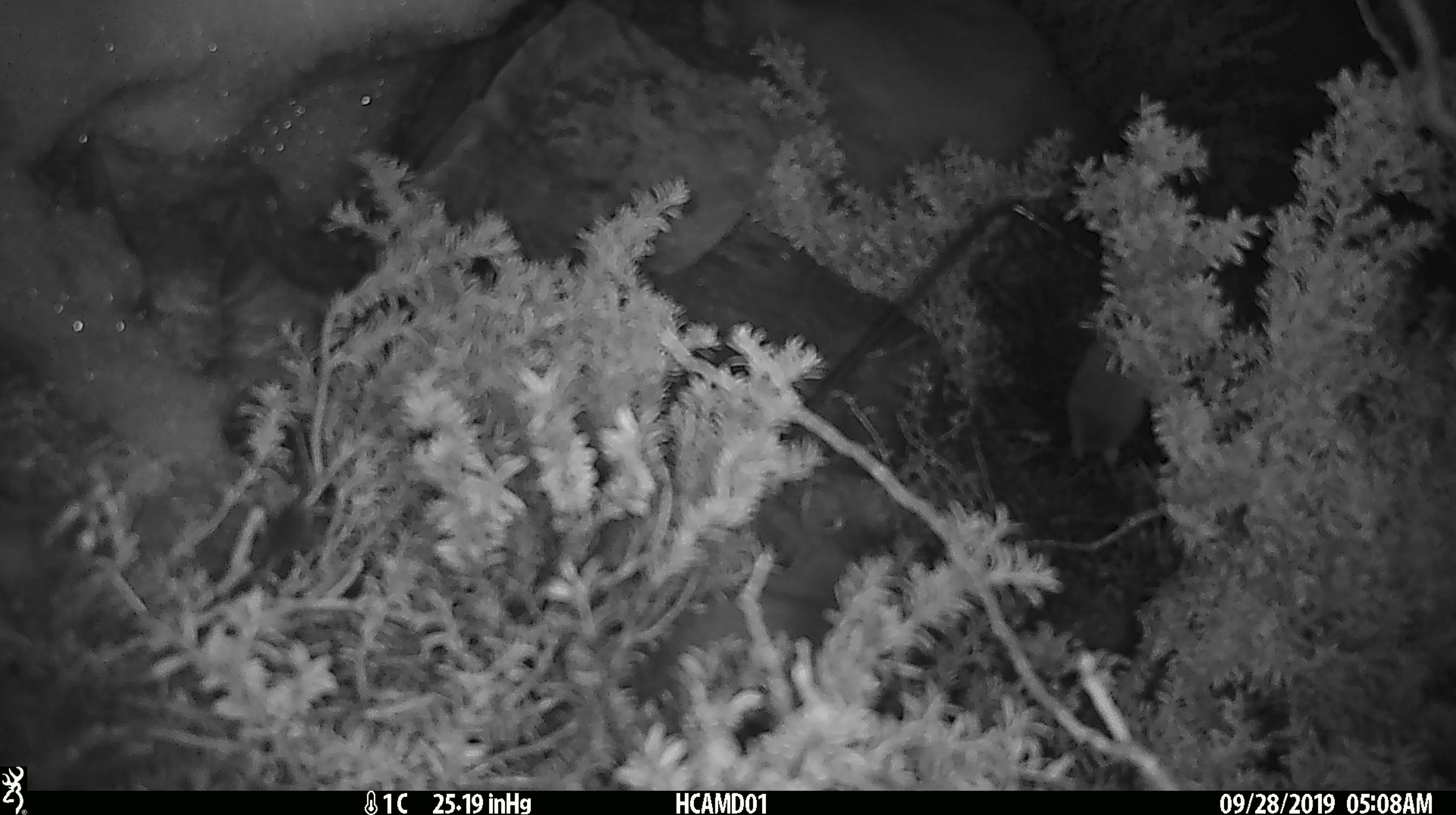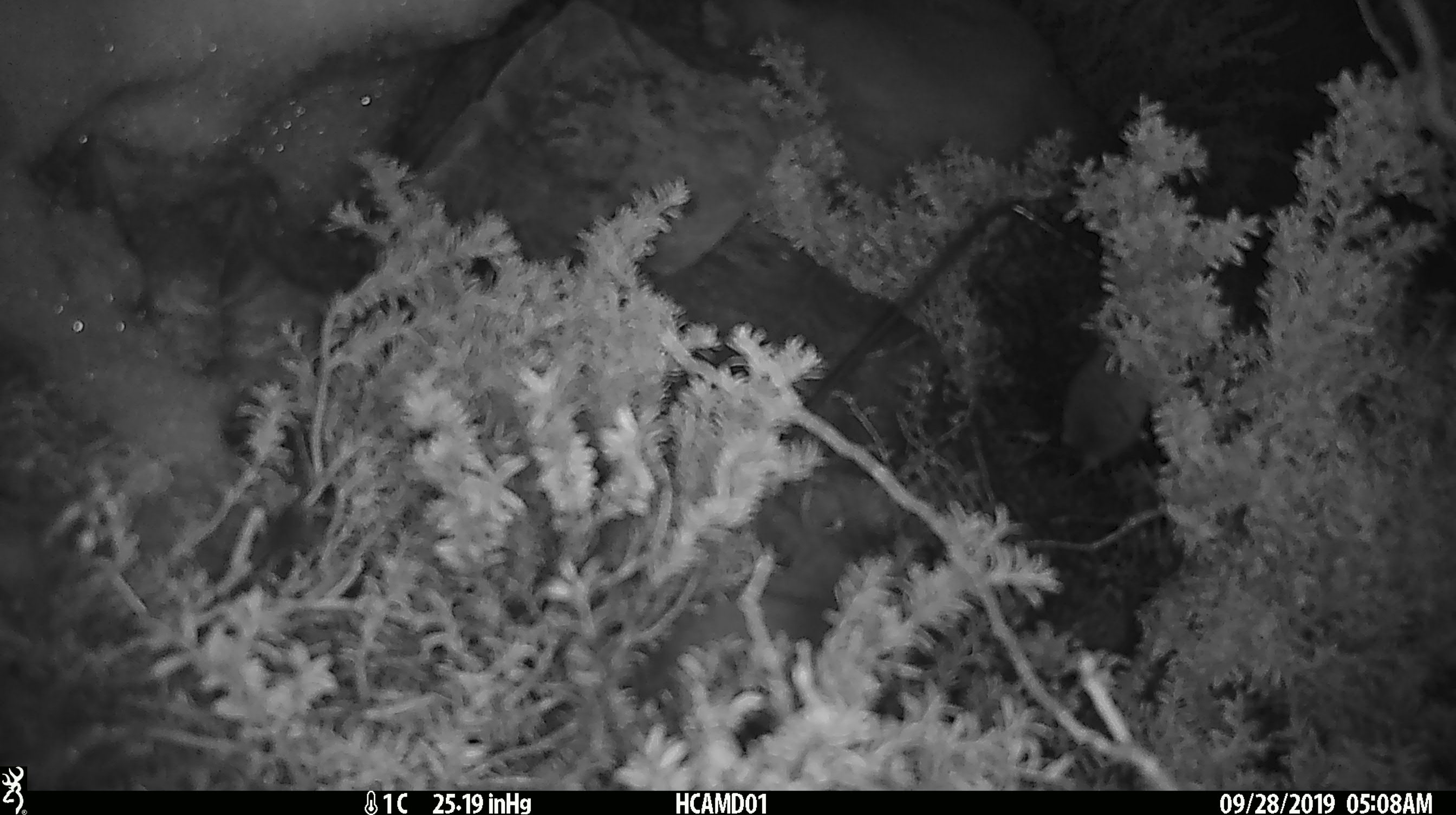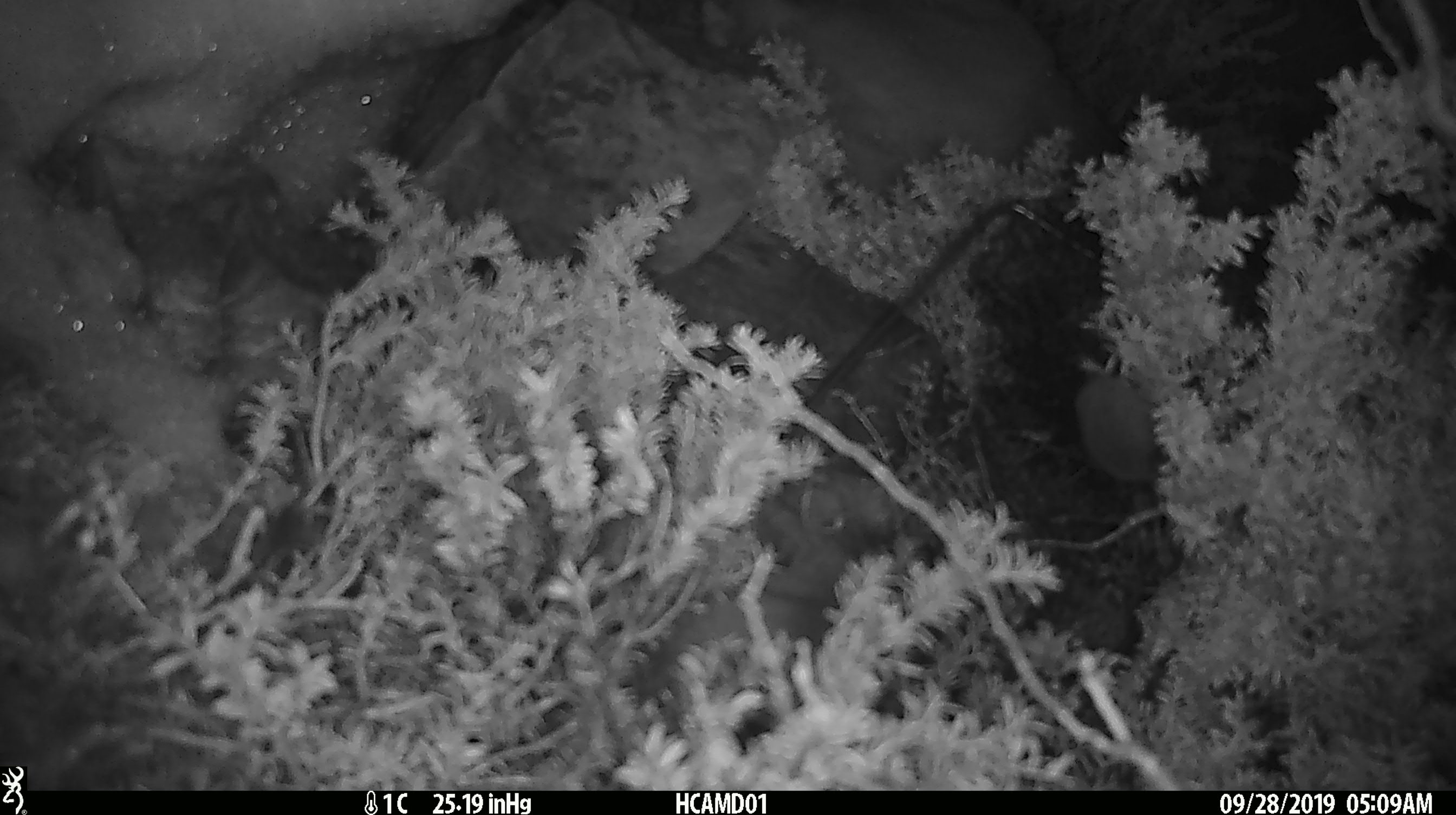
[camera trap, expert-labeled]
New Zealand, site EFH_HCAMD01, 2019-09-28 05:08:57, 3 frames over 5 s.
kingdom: Animalia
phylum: Chordata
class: Mammalia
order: Rodentia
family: Muridae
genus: Mus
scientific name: Mus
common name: mouse